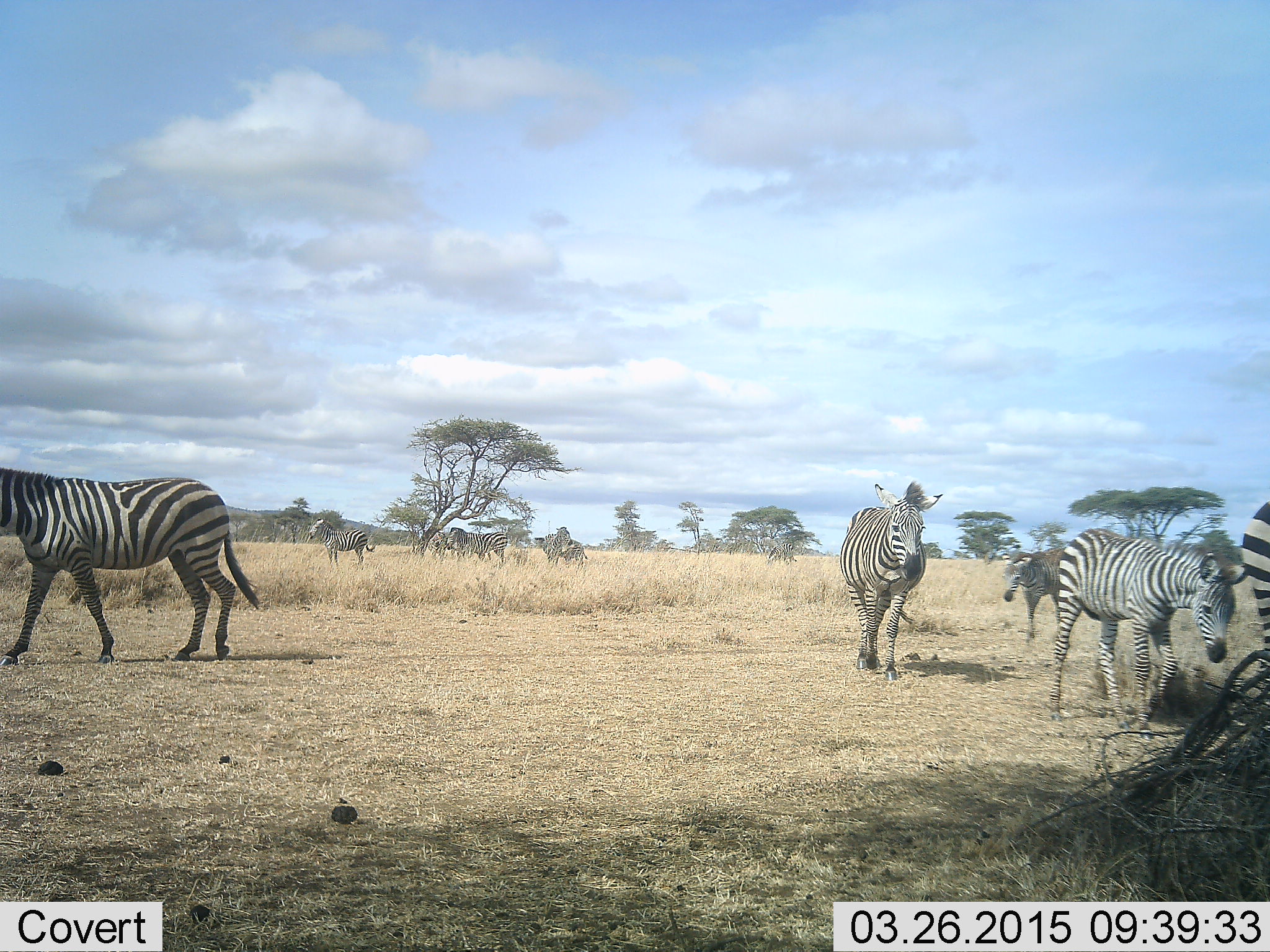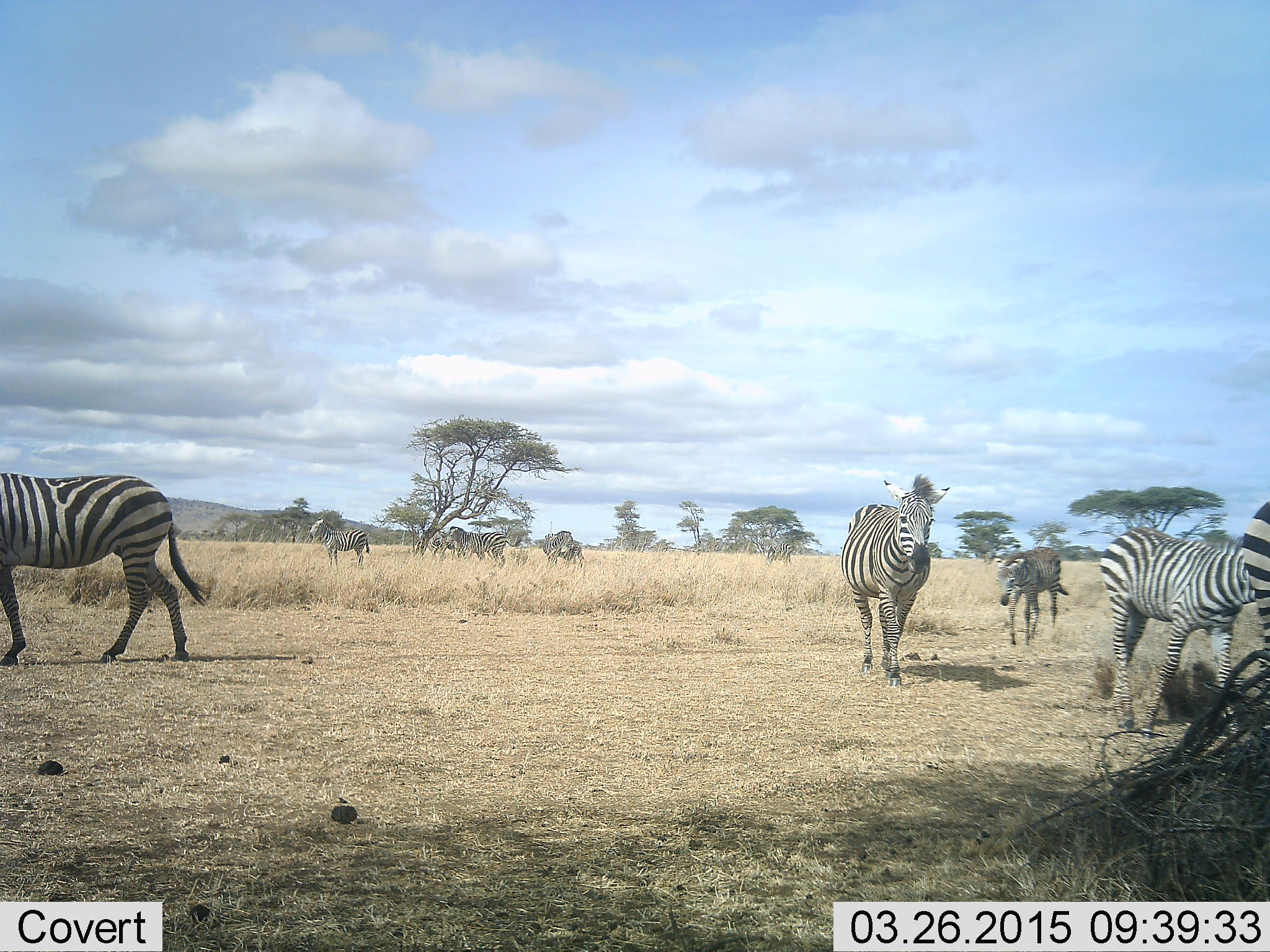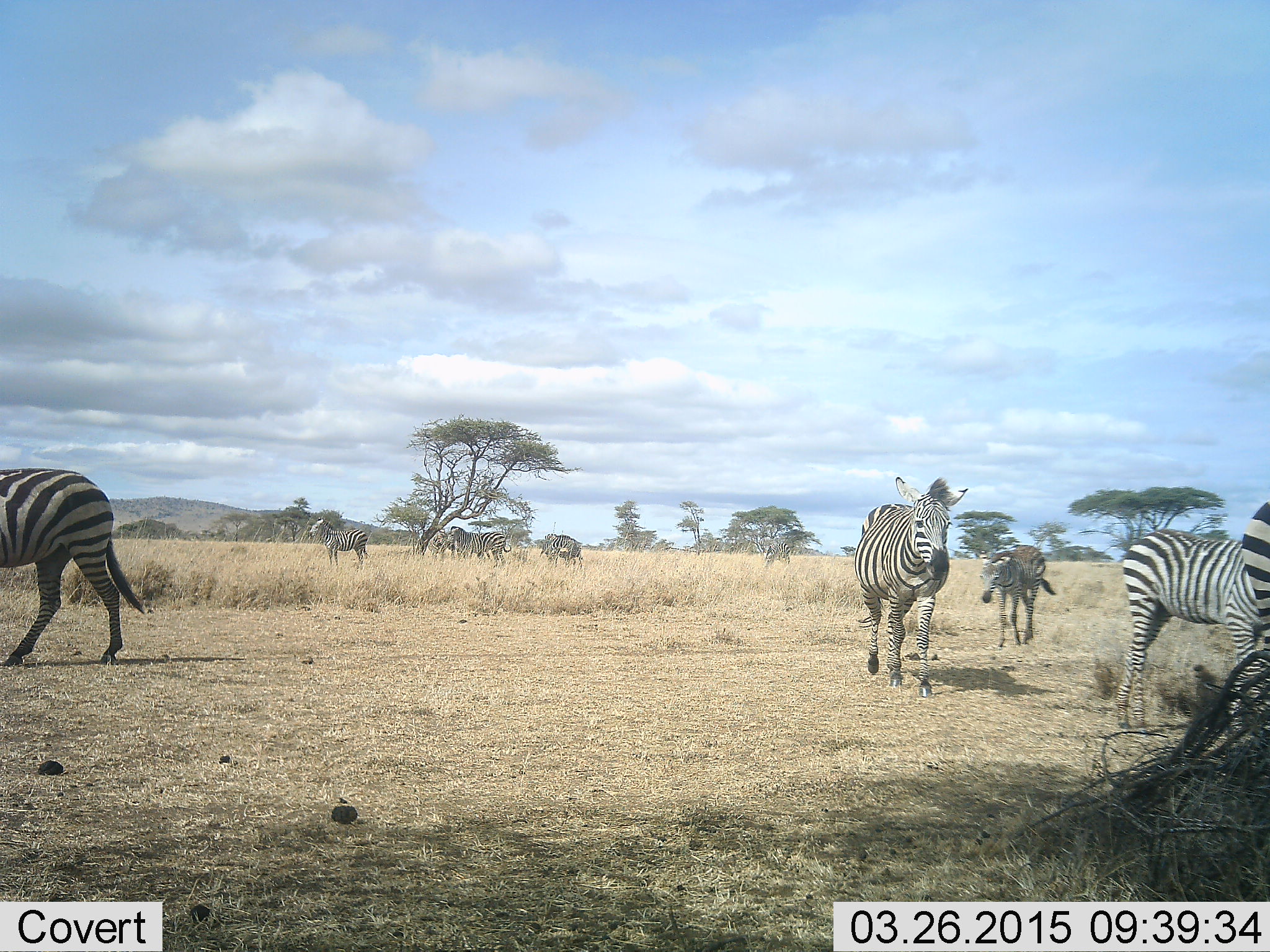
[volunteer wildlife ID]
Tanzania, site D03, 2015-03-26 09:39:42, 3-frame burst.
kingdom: Animalia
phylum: Chordata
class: Mammalia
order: Perissodactyla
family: Equidae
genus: Equus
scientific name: Equus quagga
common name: plains zebra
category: zebra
Zebra (plains zebra) (Equus quagga), count 9. Behavior (volunteer vote fractions): standing 45%, resting 0%, moving 91%, interacting 0%. Young present (vote fraction): 36%. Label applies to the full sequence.